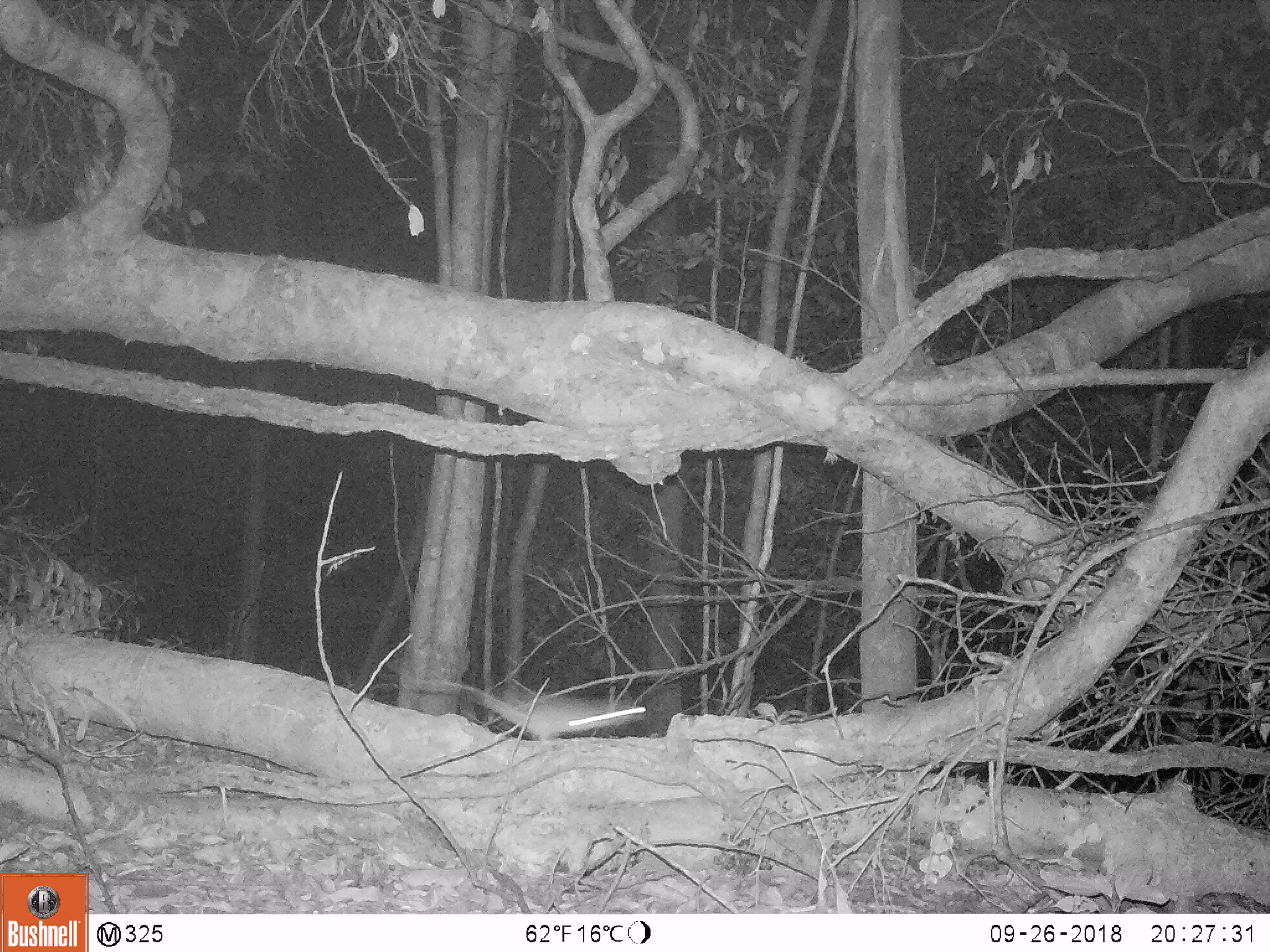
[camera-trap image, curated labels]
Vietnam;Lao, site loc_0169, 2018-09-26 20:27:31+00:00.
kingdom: Animalia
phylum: Chordata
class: Mammalia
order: Rodentia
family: Muridae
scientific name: Muridae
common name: old-world mice and rats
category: unidentified murid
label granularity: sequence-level